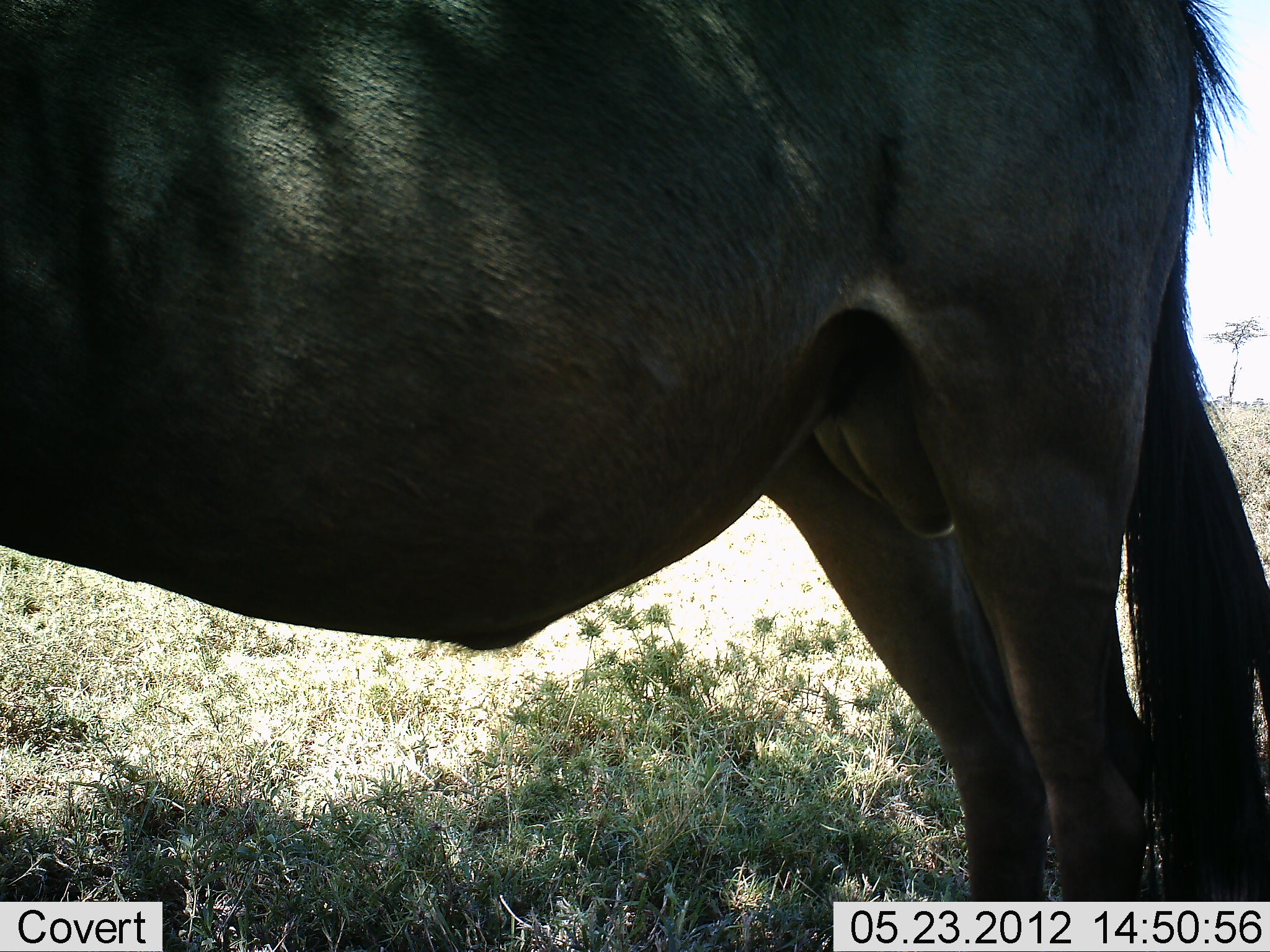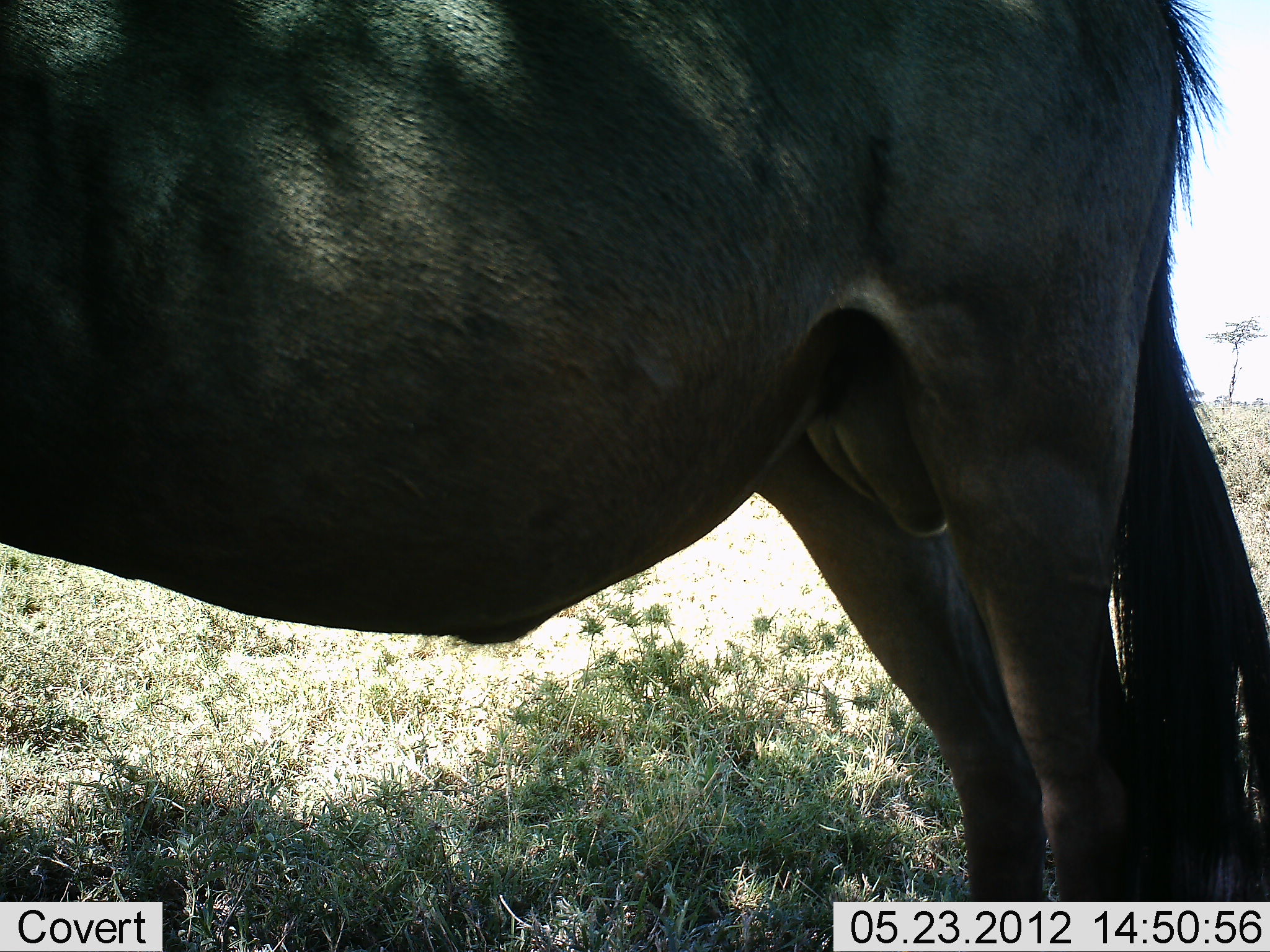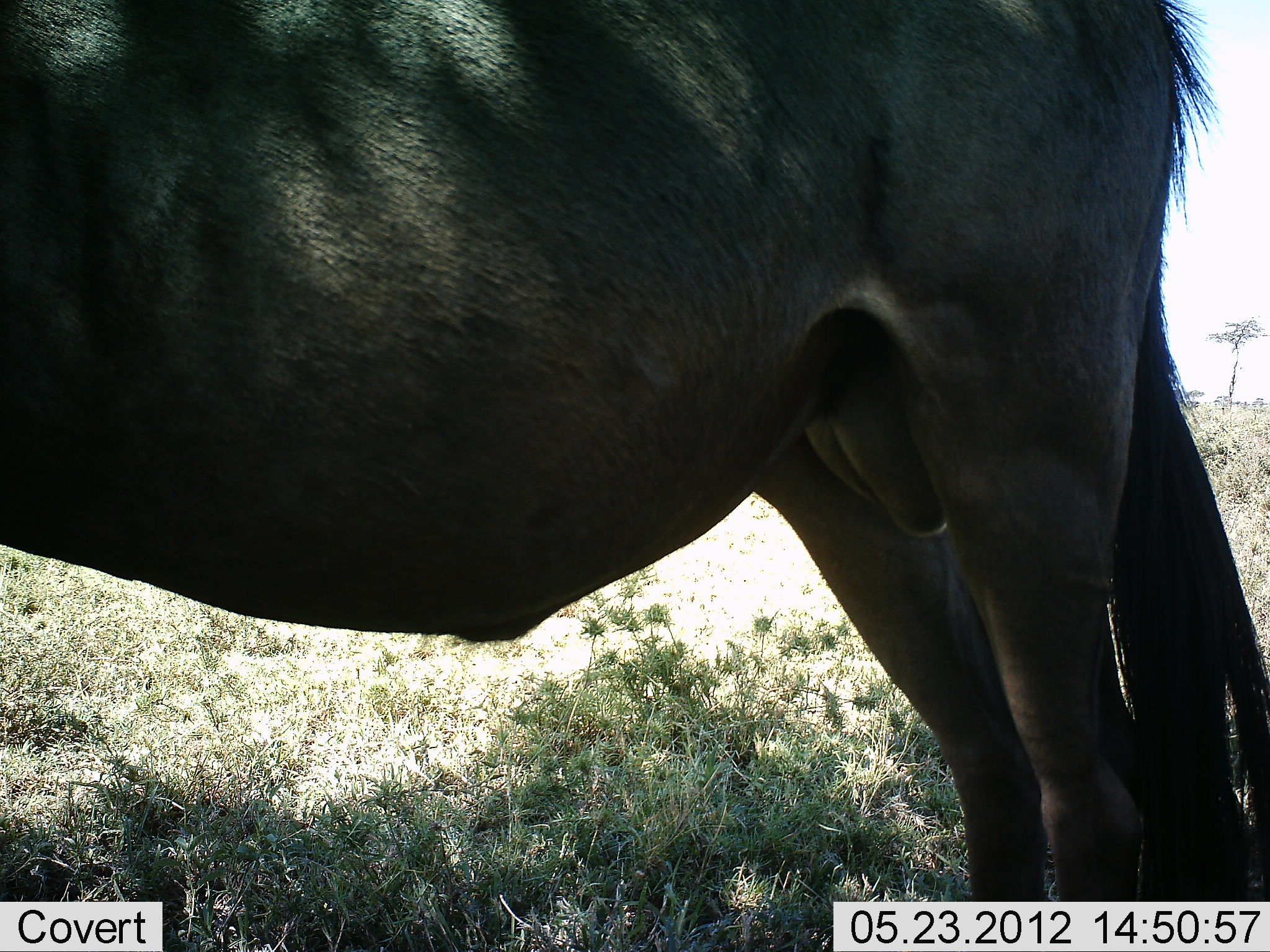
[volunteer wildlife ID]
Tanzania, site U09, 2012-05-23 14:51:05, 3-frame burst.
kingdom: Animalia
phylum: Chordata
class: Mammalia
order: Artiodactyla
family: Bovidae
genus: Connochaetes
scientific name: Connochaetes taurinus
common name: blue wildebeest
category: wildebeest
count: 1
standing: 90%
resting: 10%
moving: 0%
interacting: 0%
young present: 0%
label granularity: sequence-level